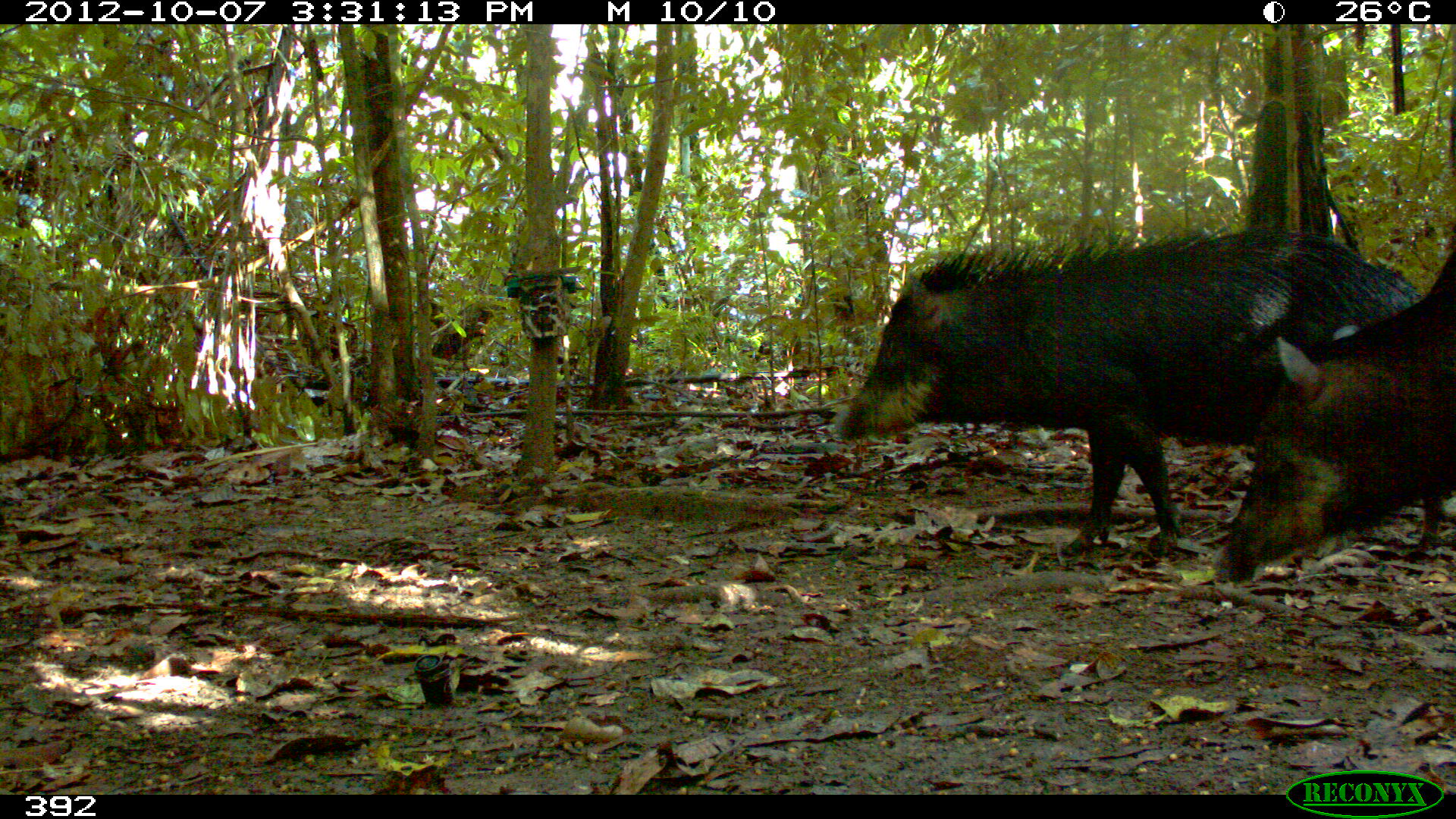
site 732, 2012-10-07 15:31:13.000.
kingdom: Animalia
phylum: Chordata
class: Mammalia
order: Artiodactyla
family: Tayassuidae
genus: Tayassu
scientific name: Tayassu pecari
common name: white-lipped peccary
Tayassu pecari (white-lipped peccary).